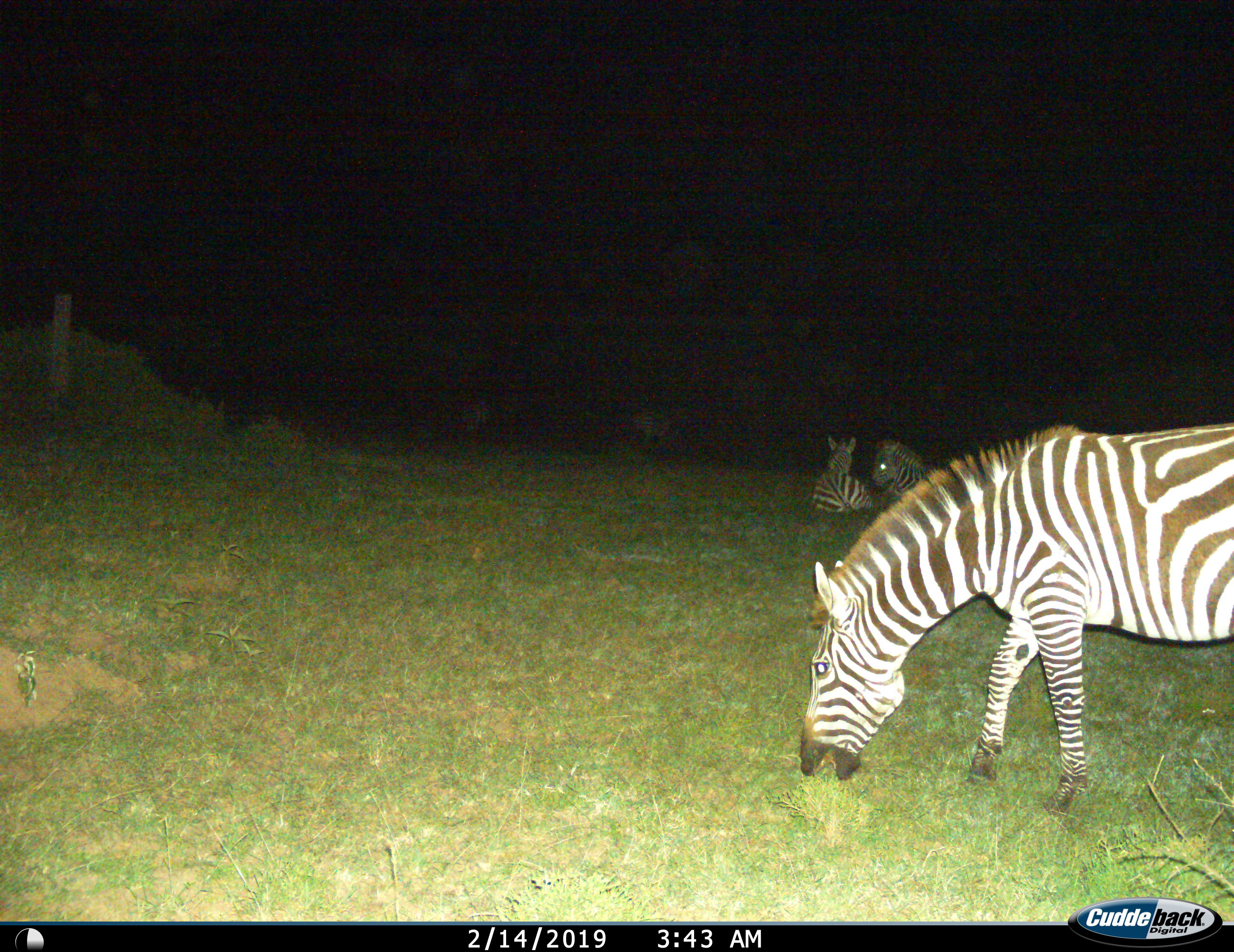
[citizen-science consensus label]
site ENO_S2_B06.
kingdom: Animalia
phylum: Chordata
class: Mammalia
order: Perissodactyla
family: Equidae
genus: Equus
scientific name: Equus quagga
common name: plains zebra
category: zebraplains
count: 5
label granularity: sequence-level